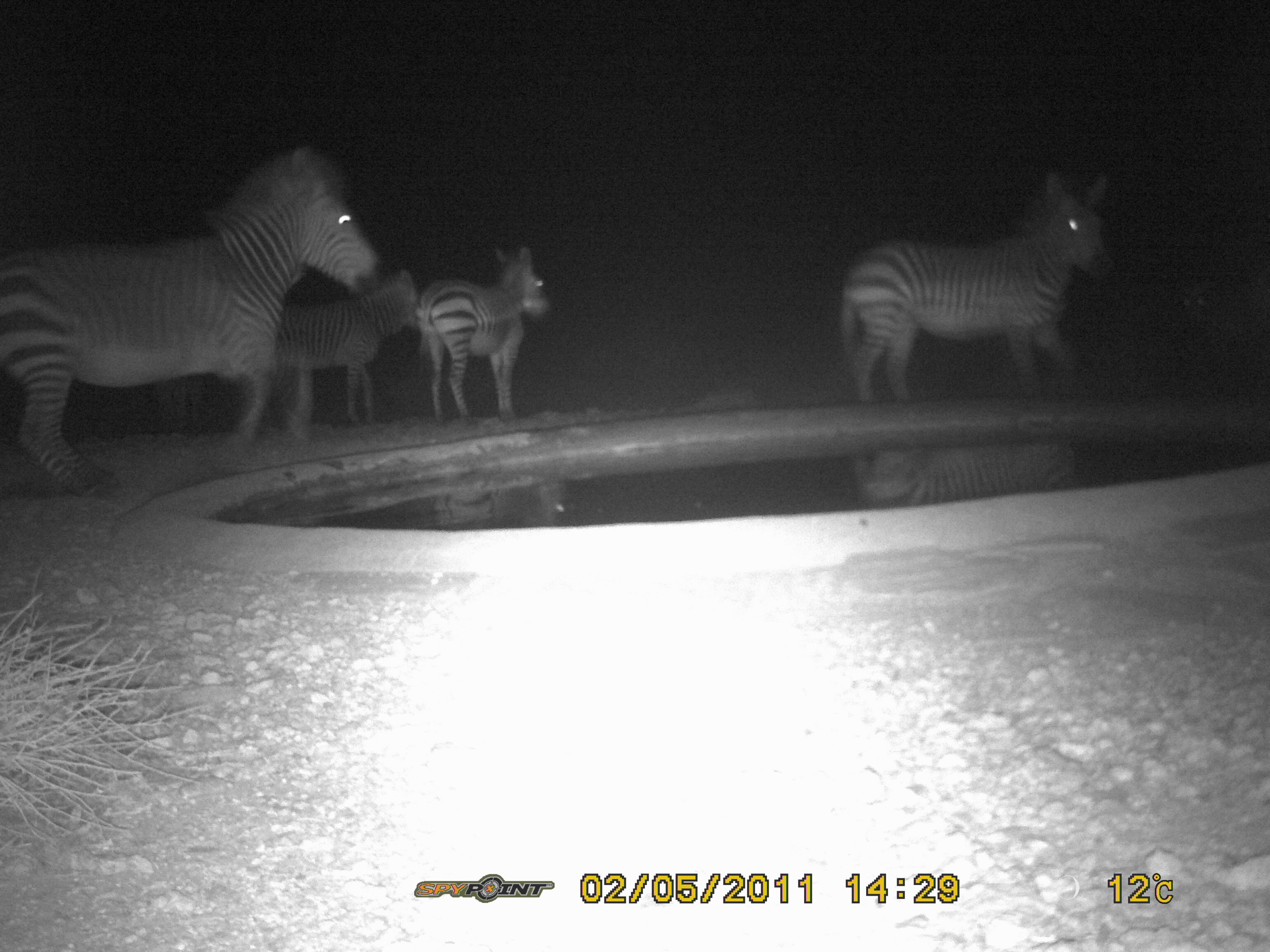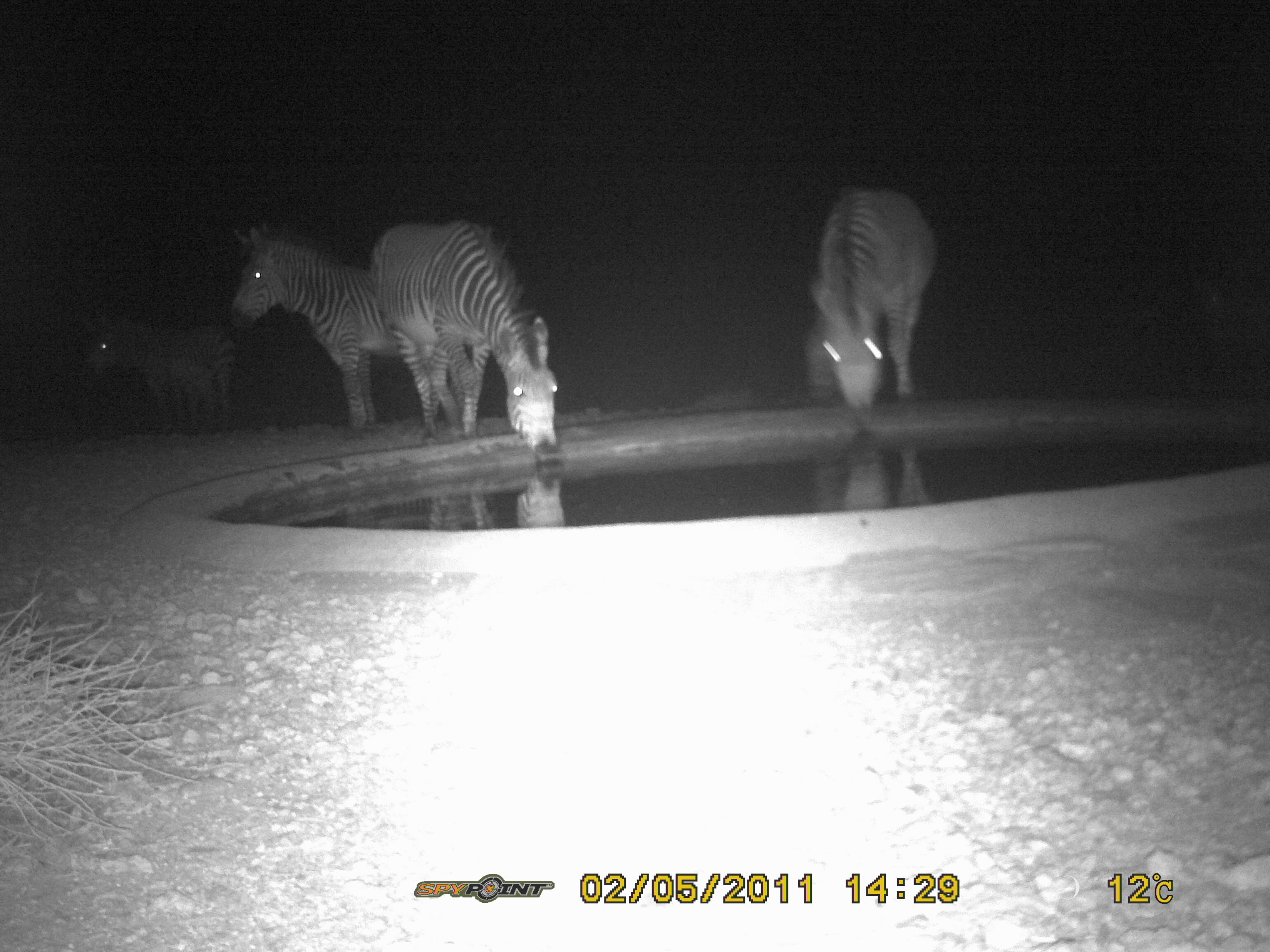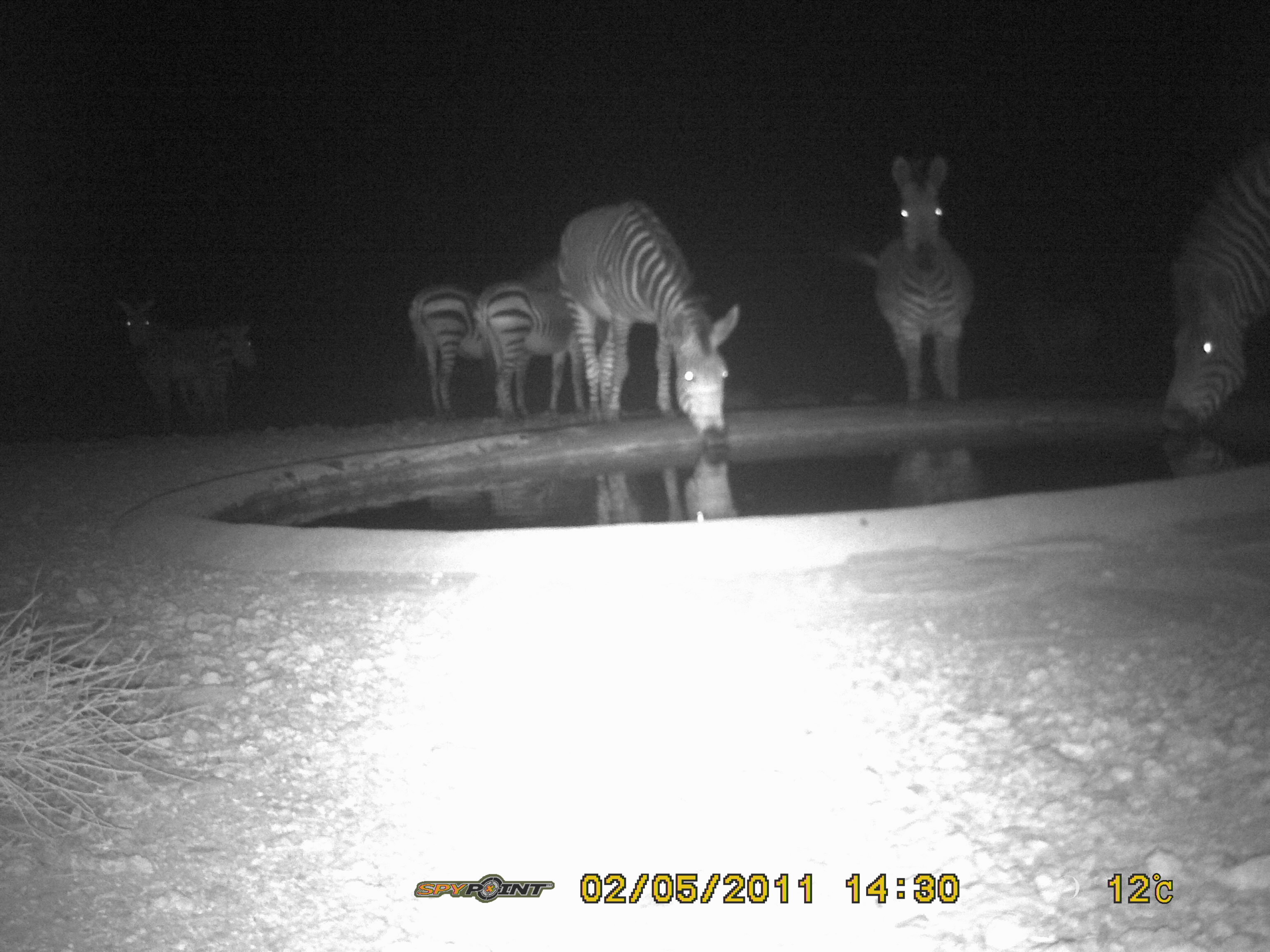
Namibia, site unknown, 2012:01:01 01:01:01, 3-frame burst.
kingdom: Animalia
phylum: Chordata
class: Mammalia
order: Perissodactyla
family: Equidae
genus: Equus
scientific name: Equus zebra hartmannae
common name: hartmann's mountain zebra